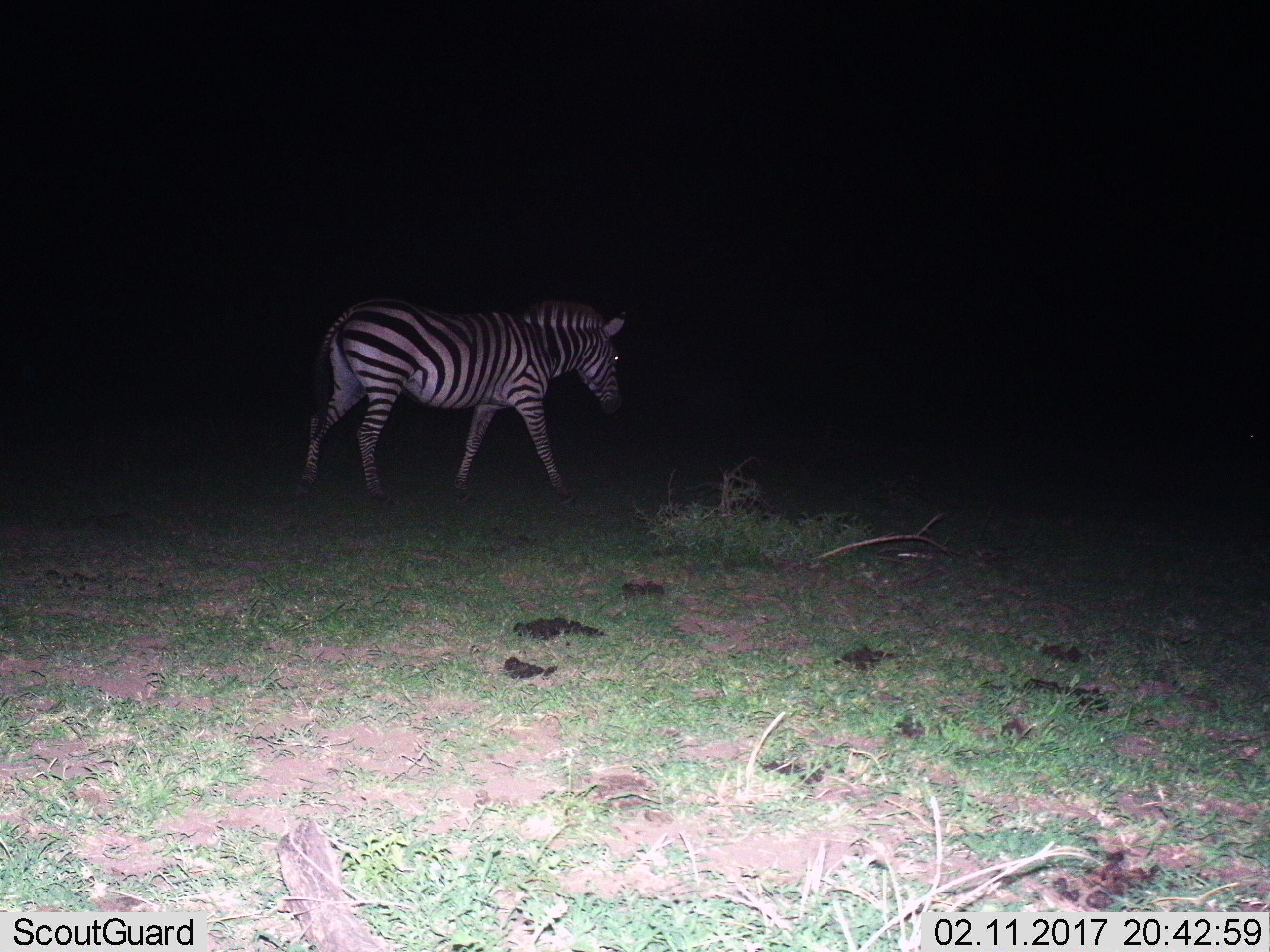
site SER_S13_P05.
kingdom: Animalia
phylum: Chordata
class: Mammalia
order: Perissodactyla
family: Equidae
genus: Equus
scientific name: Equus quagga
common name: plains zebra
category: zebraplains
Zebraplains (plains zebra) (Equus quagga), count 1. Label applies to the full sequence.